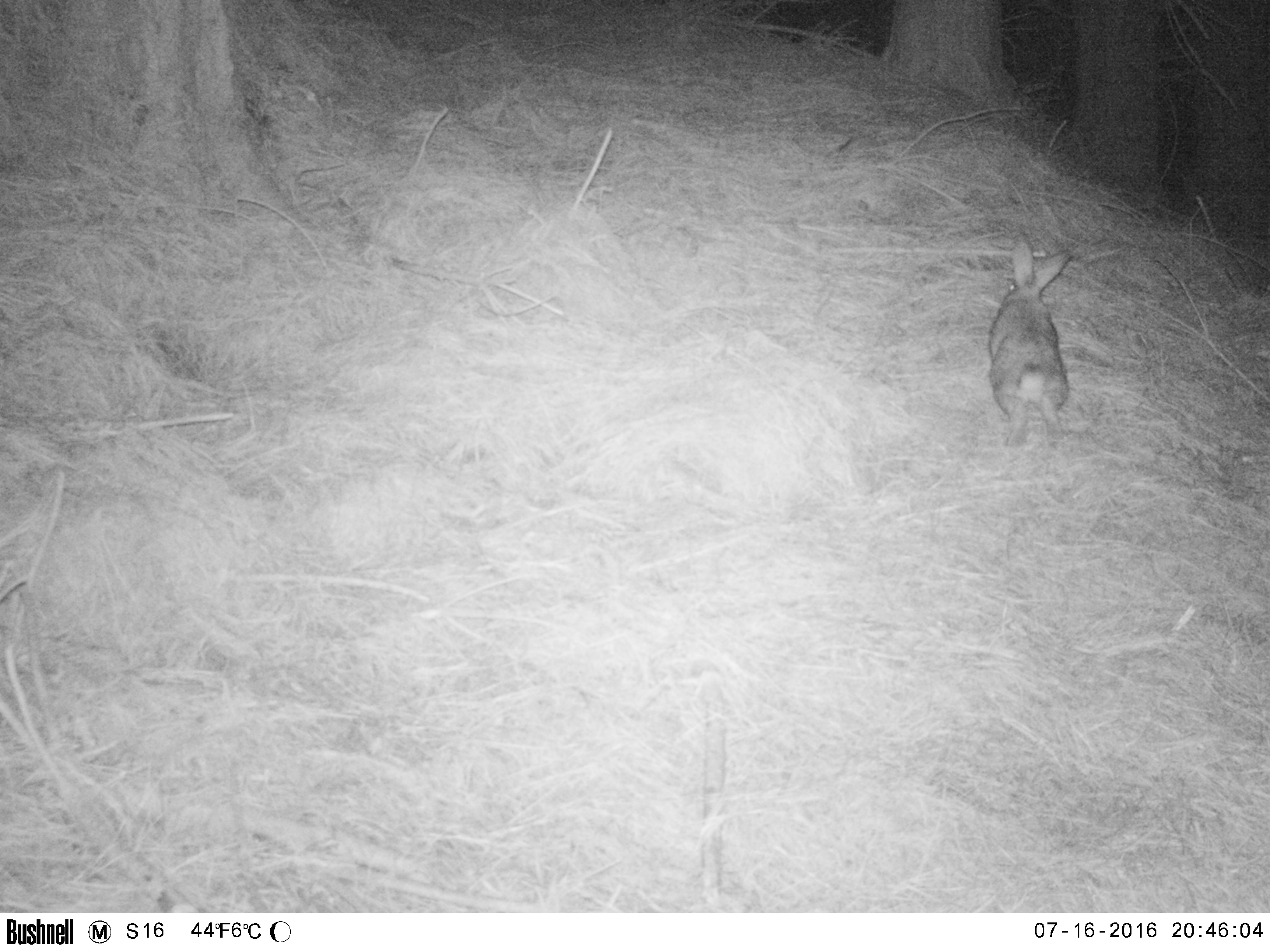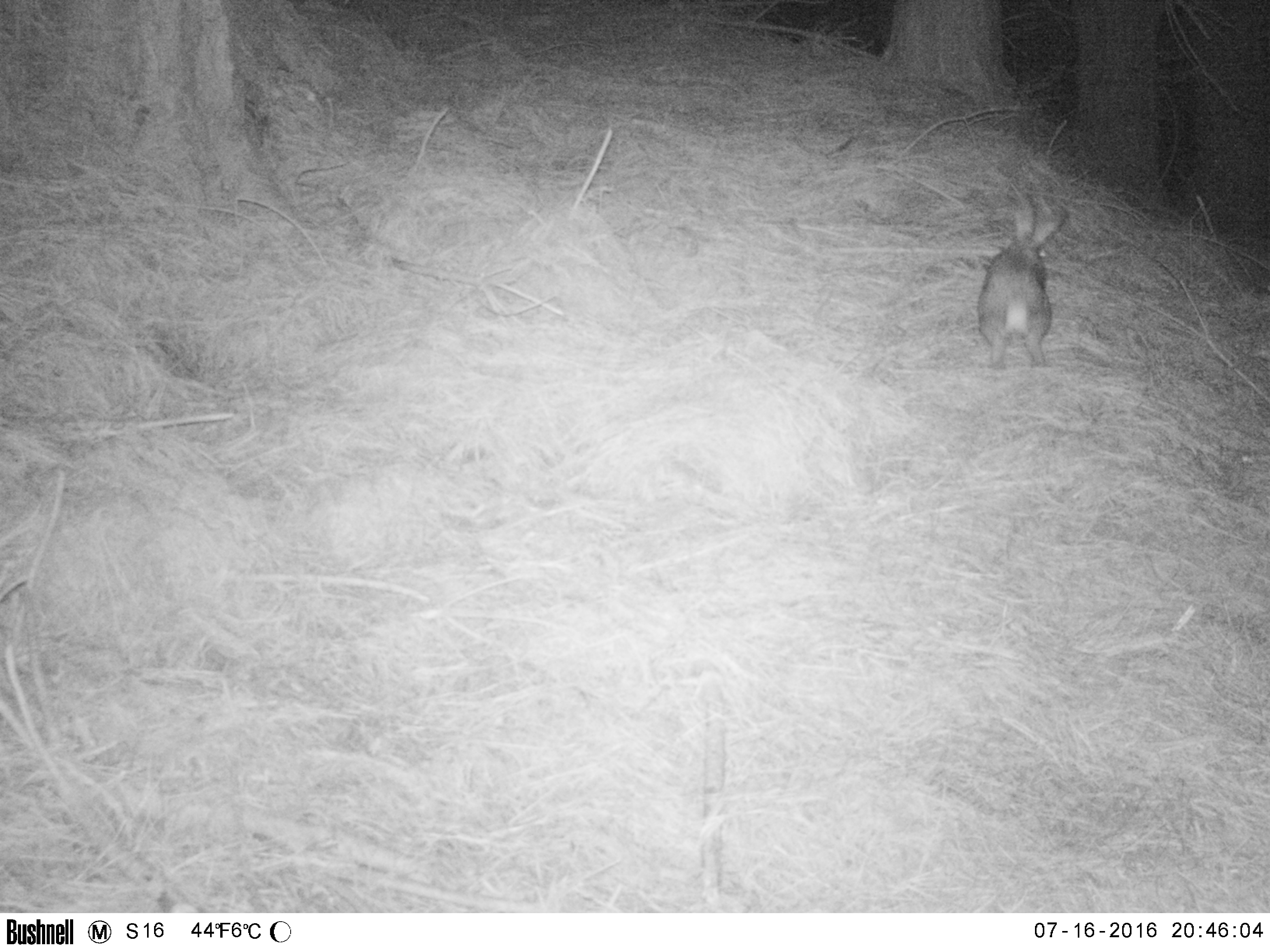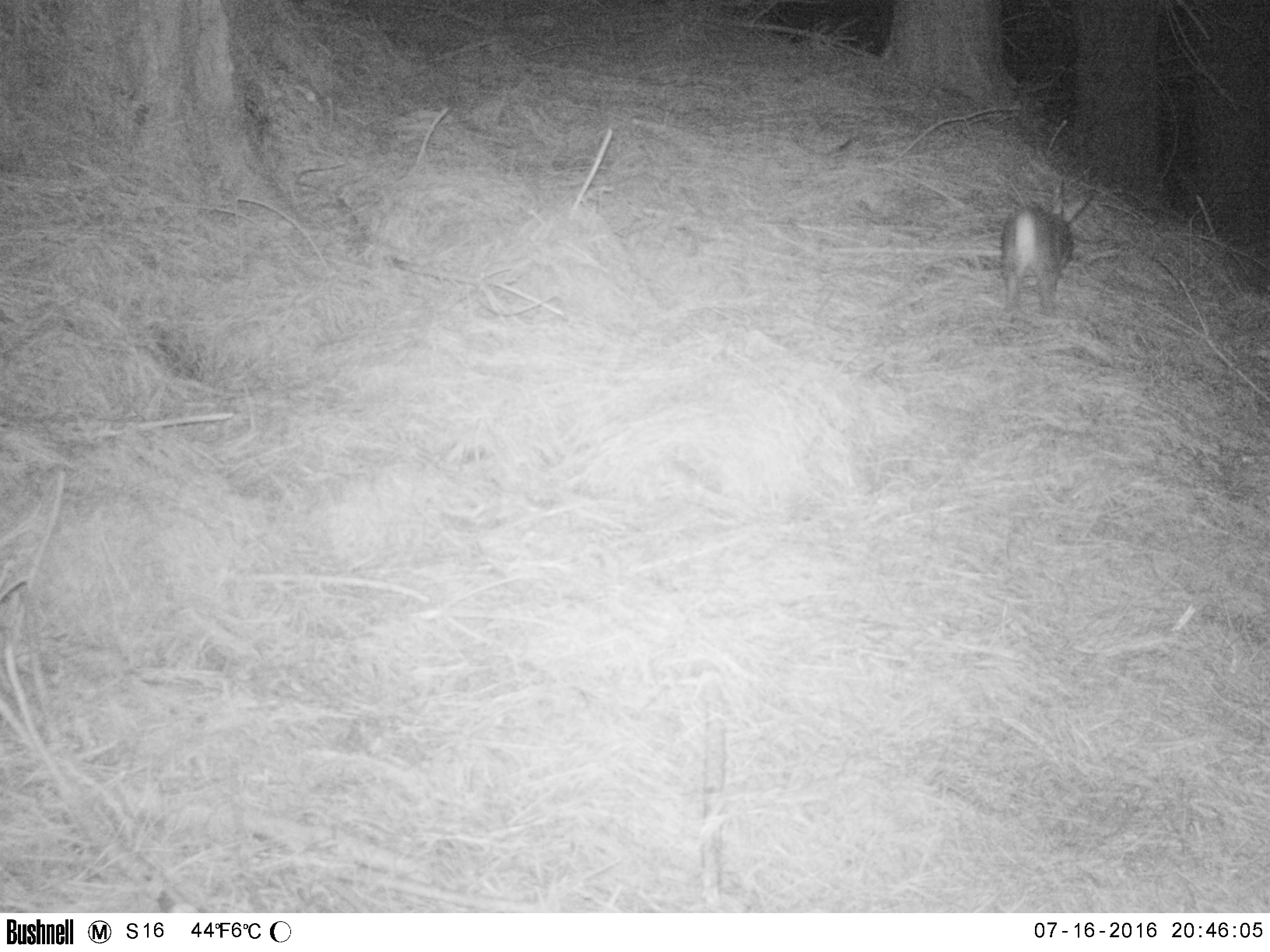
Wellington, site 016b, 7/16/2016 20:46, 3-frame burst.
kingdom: Animalia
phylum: Chordata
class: Mammalia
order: Lagomorpha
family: Leporidae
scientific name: Leporidae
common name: rabbit